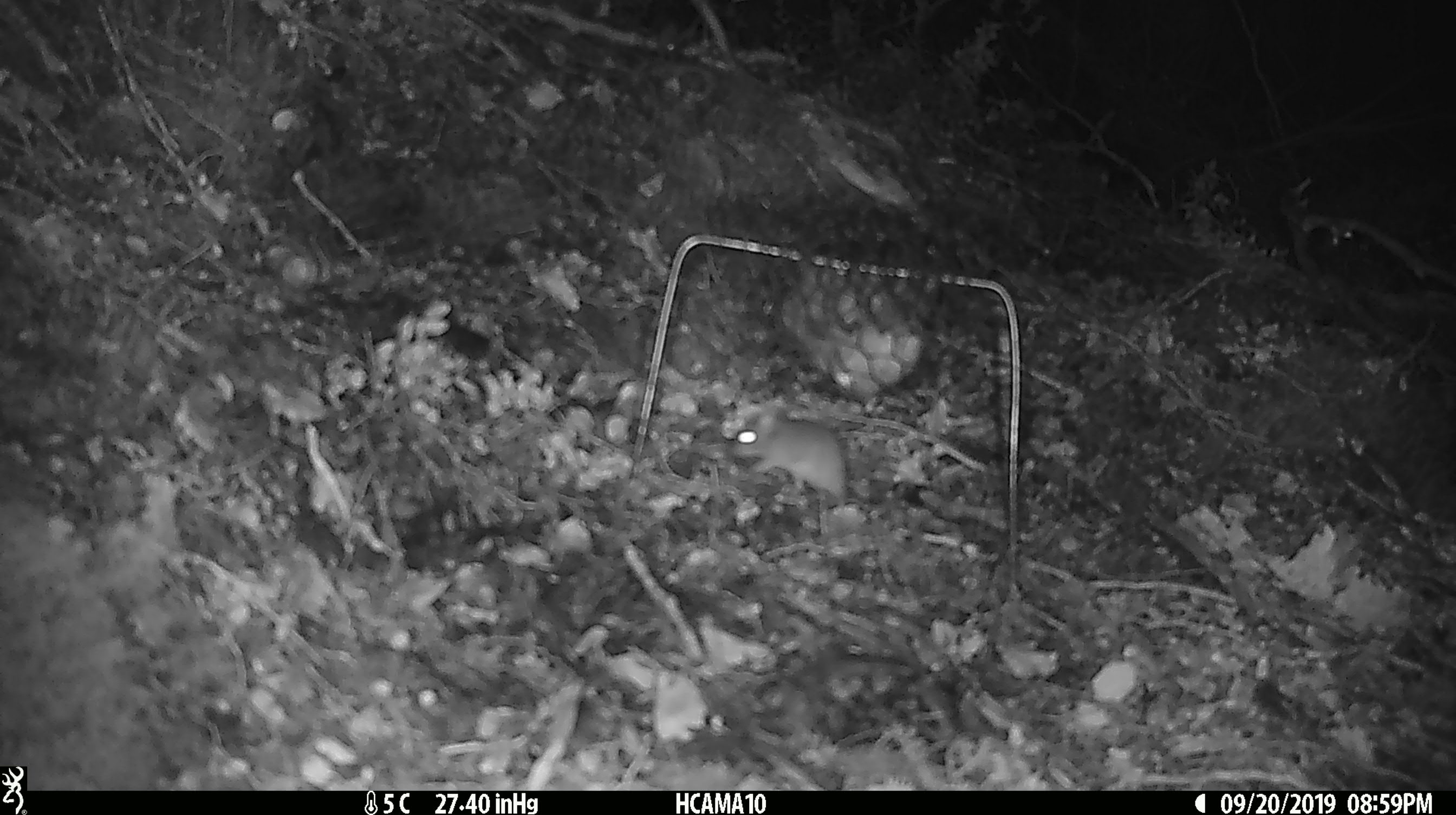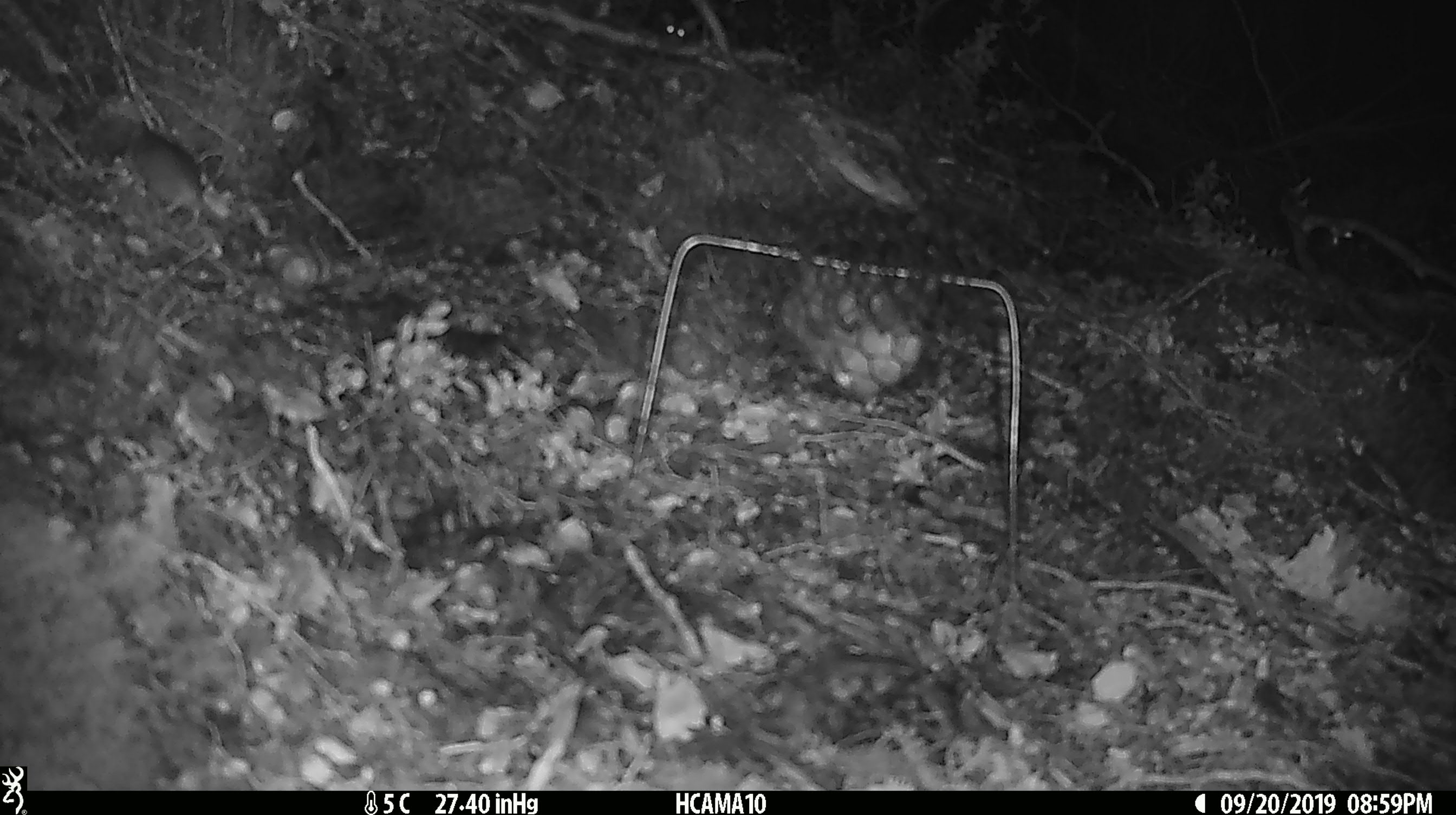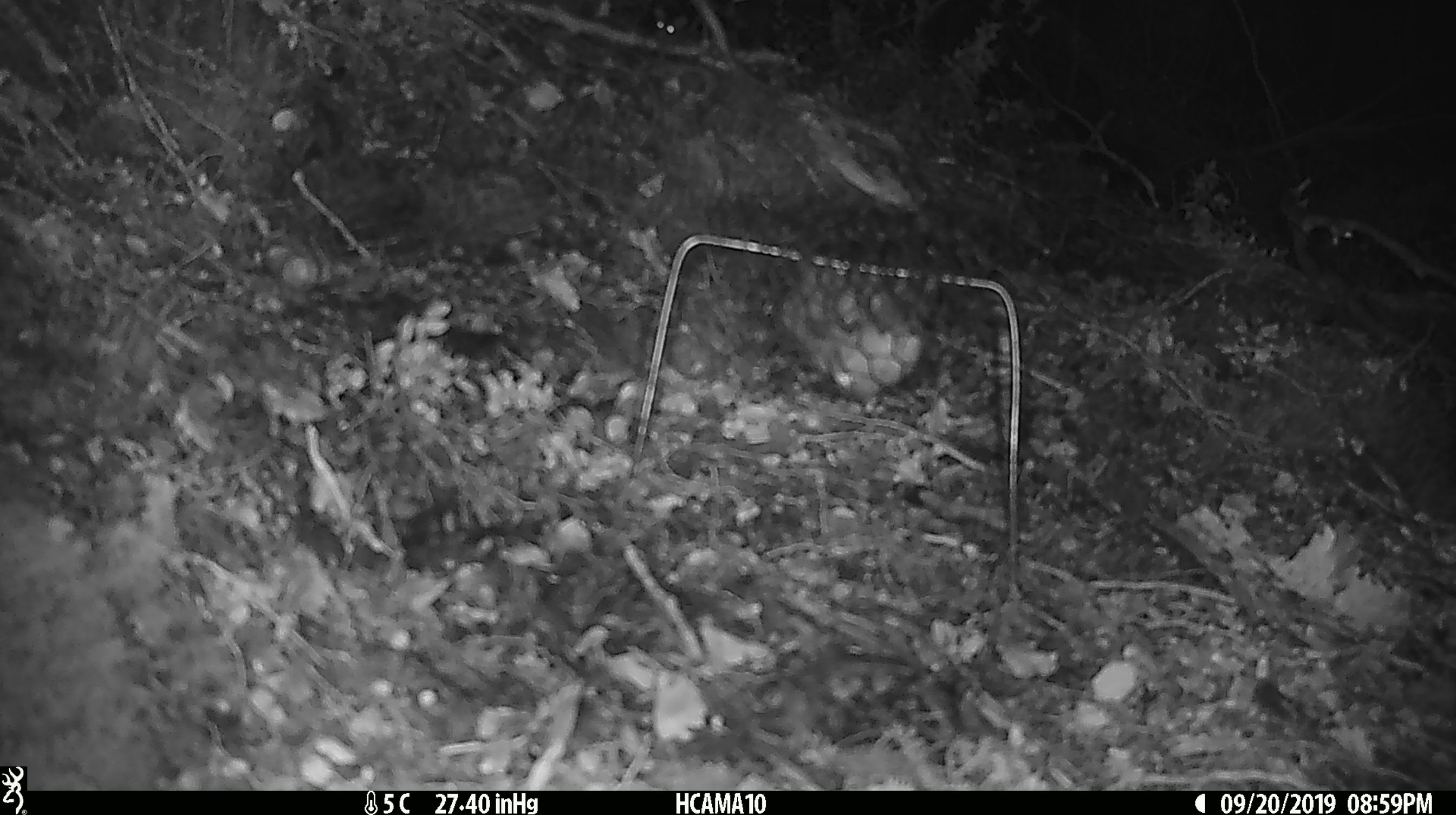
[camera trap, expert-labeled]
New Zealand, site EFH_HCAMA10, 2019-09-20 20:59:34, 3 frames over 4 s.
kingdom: Animalia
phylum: Chordata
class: Mammalia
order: Rodentia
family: Muridae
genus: Mus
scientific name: Mus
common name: mouse